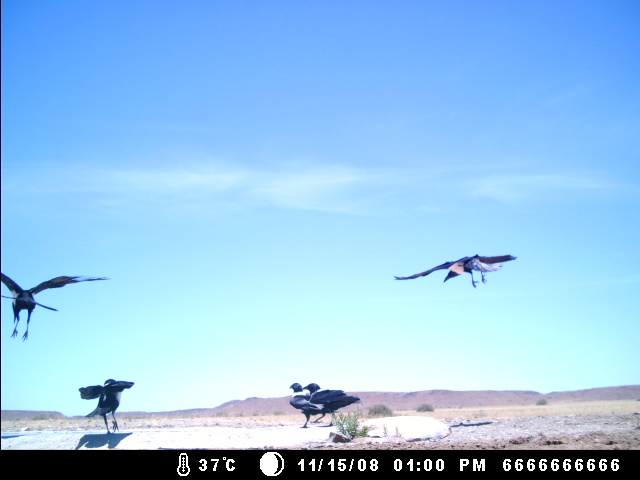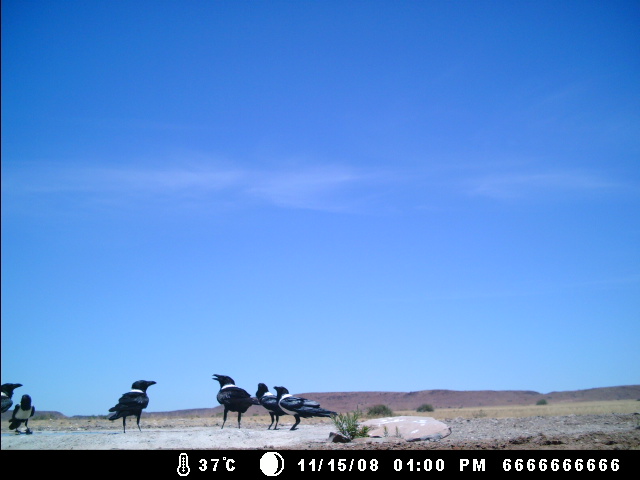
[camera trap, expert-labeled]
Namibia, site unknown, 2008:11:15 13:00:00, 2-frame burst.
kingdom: Animalia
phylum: Chordata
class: Aves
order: Passeriformes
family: Corvidae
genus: Corvus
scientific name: Corvus albus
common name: pied crow